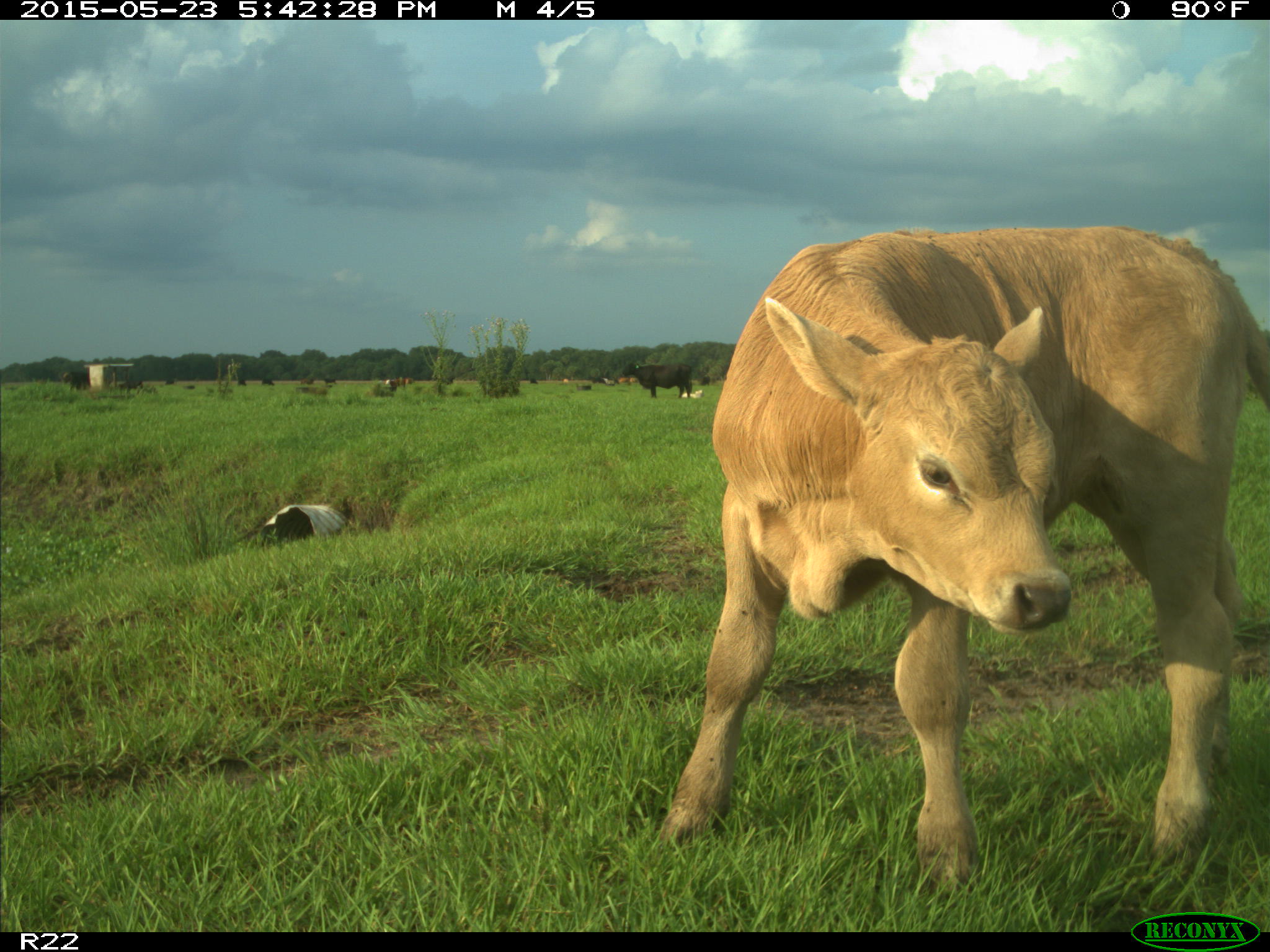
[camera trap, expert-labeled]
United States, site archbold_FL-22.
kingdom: Animalia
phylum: Chordata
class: Mammalia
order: Artiodactyla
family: Bovidae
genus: Bos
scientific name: Bos taurus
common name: domestic cow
Bos taurus (domestic cow).